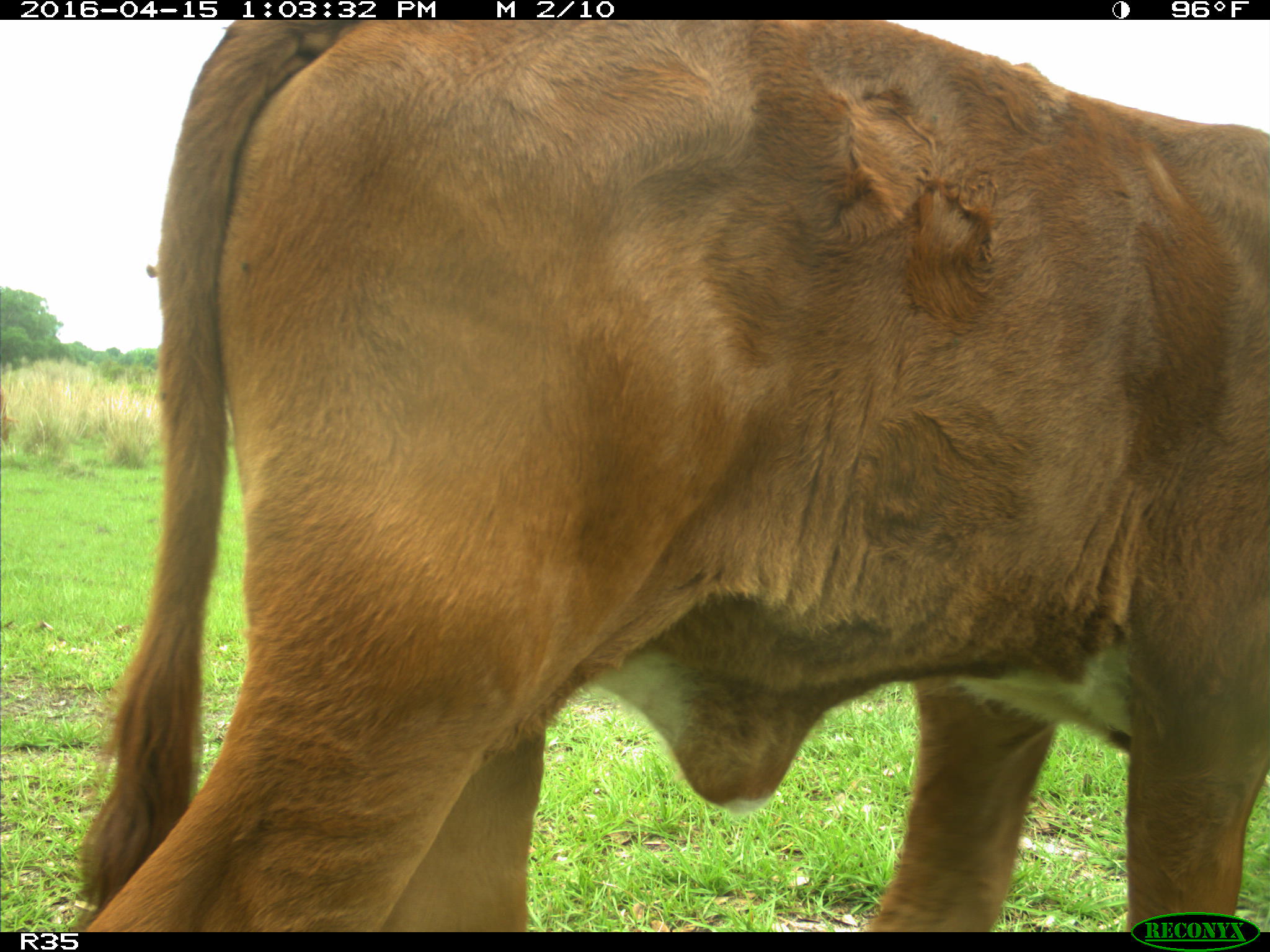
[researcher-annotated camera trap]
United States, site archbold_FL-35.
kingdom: Animalia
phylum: Chordata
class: Mammalia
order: Artiodactyla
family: Bovidae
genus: Bos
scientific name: Bos taurus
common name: domestic cow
Bos taurus (domestic cow).